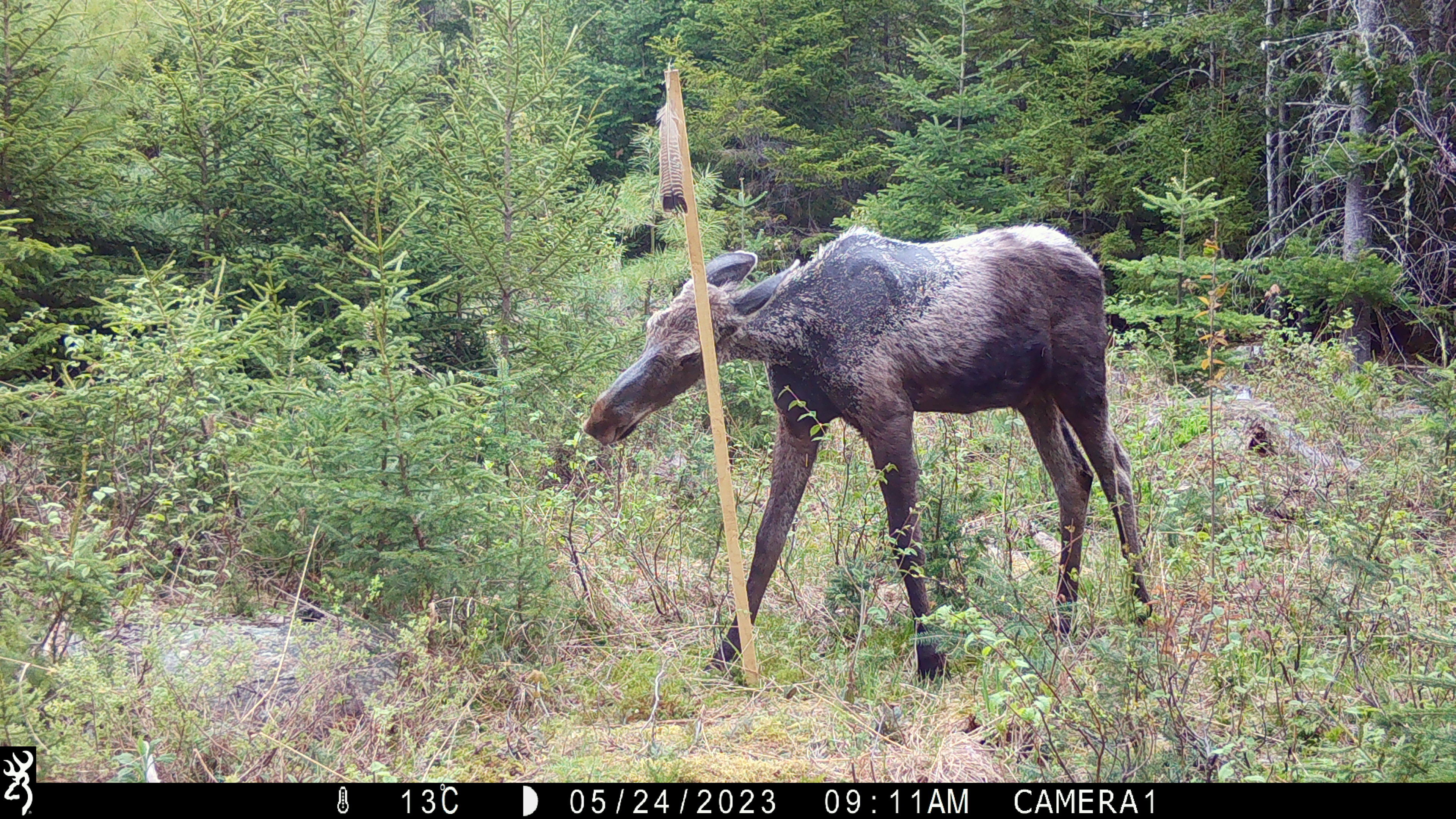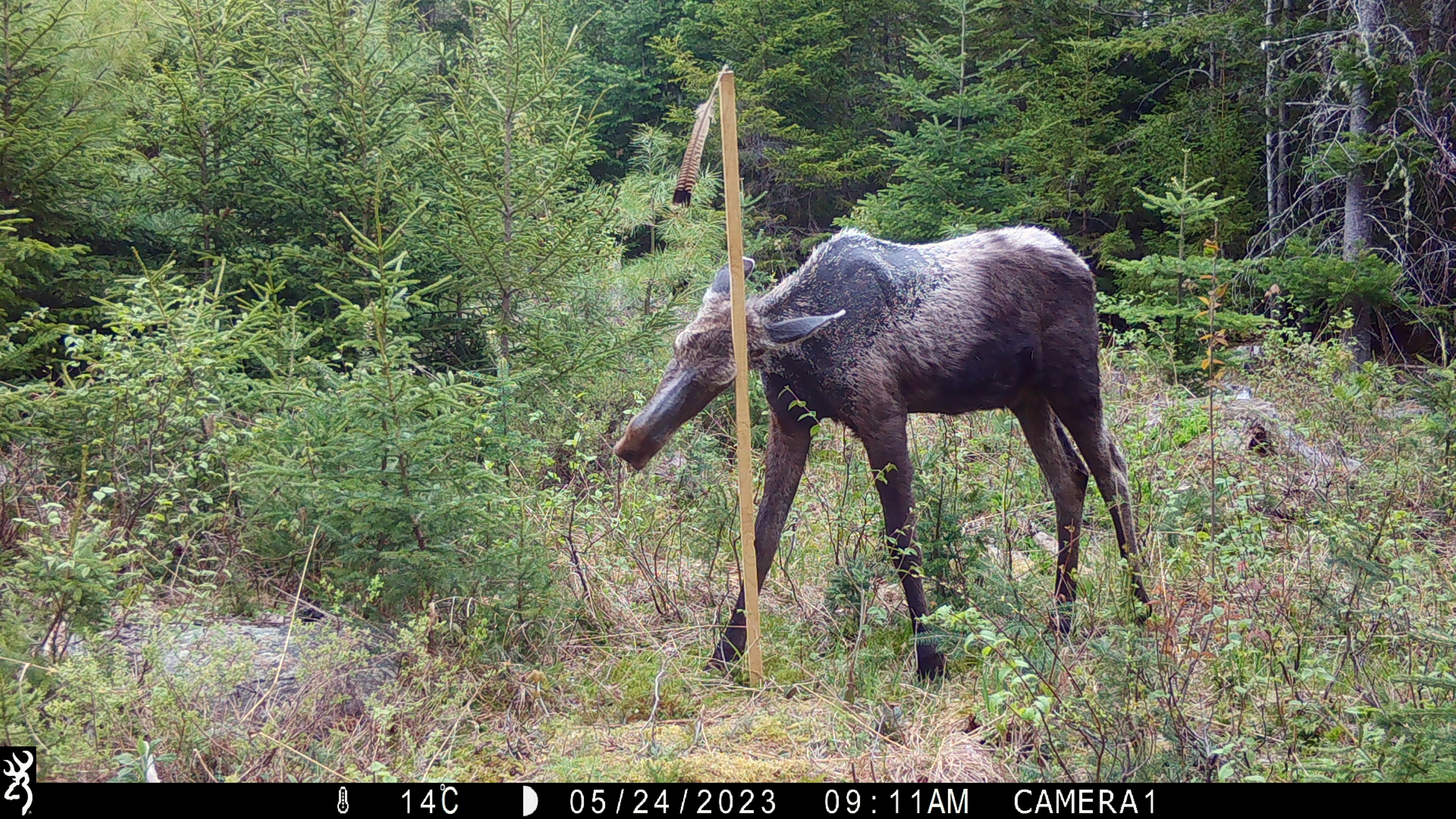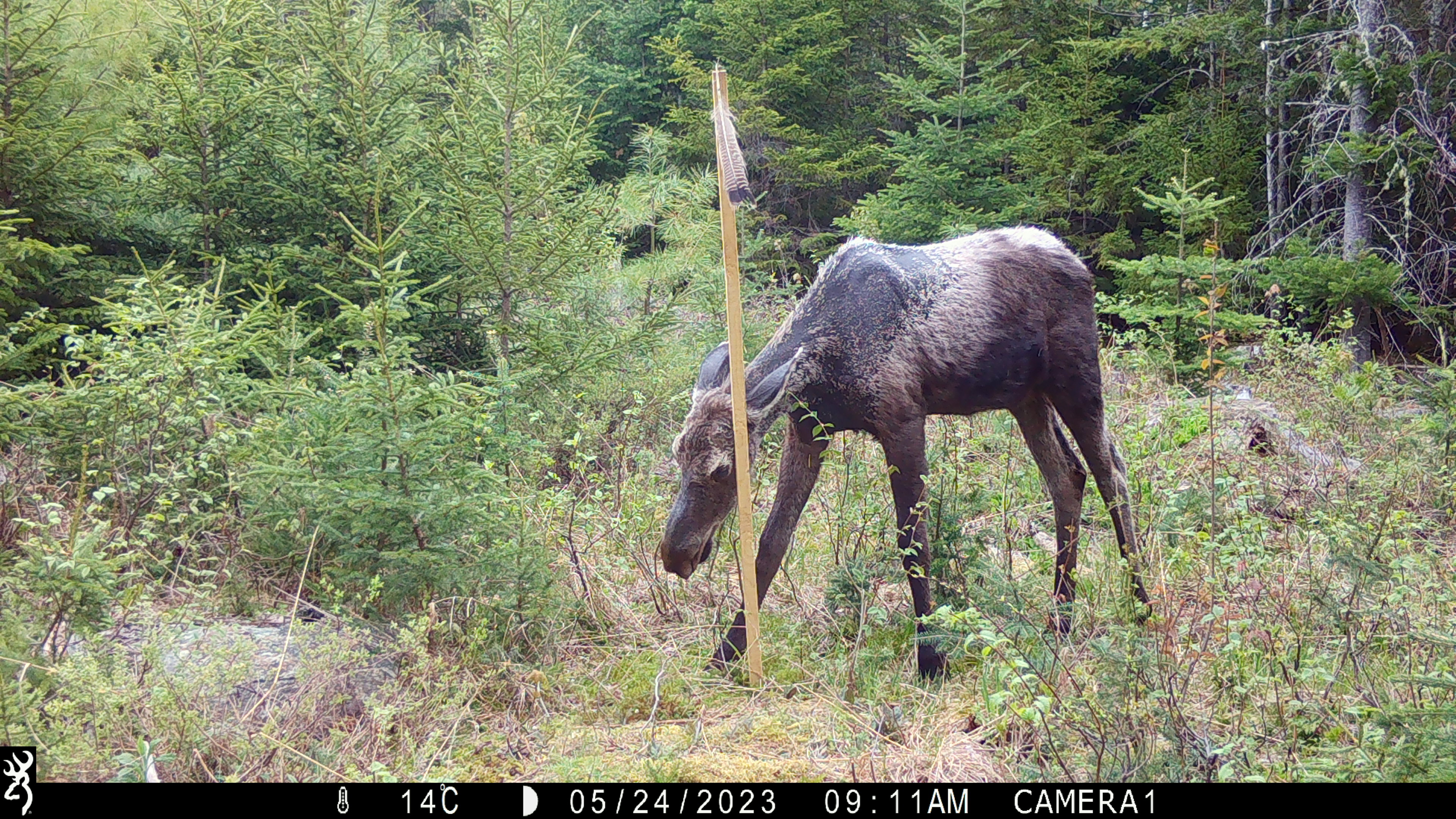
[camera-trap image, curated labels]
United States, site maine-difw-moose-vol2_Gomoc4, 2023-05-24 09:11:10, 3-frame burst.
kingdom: Animalia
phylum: Chordata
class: Mammalia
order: Artiodactyla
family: Cervidae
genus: Alces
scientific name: Alces alces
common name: moose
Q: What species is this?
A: Moose (Alces alces).